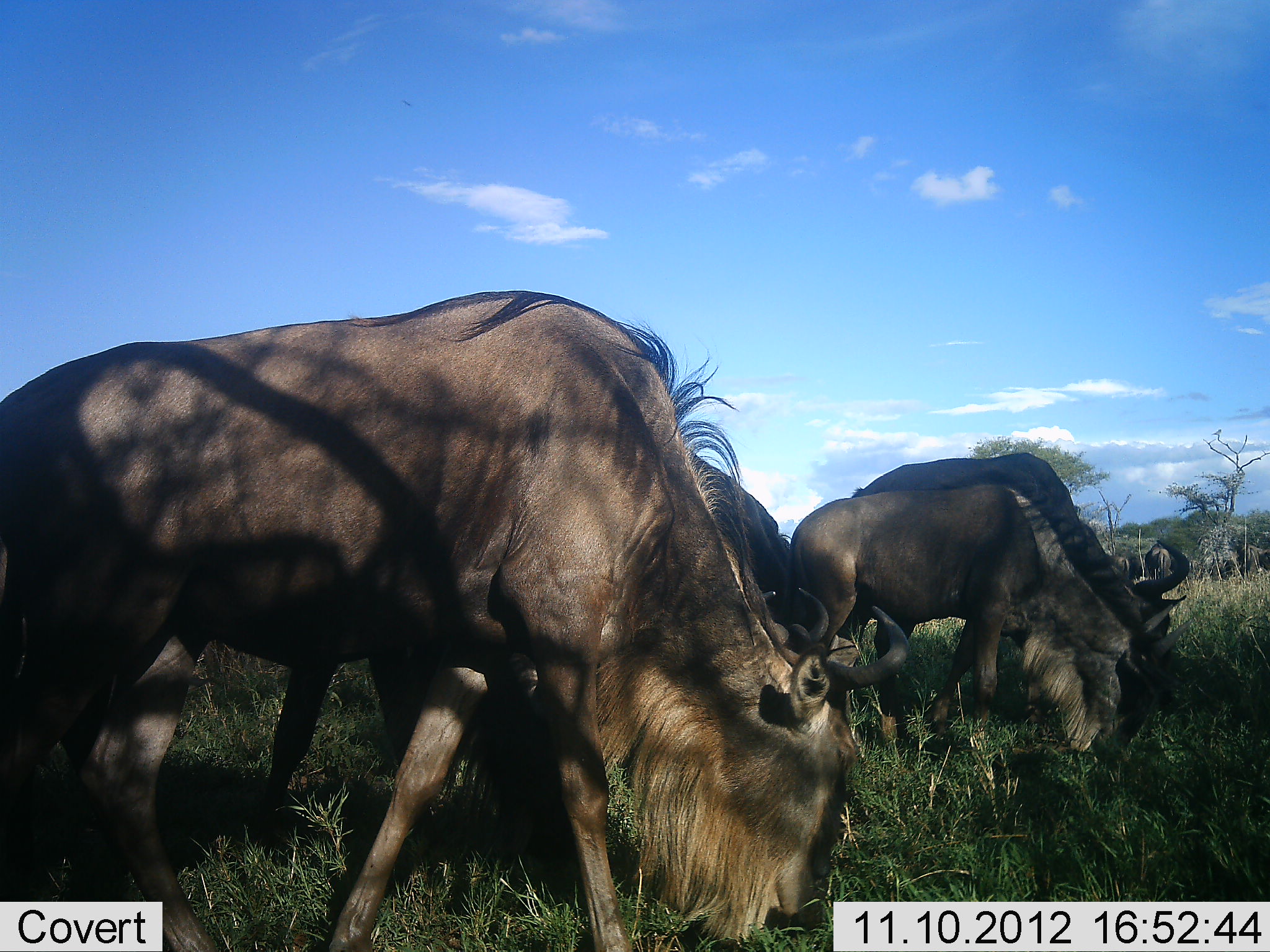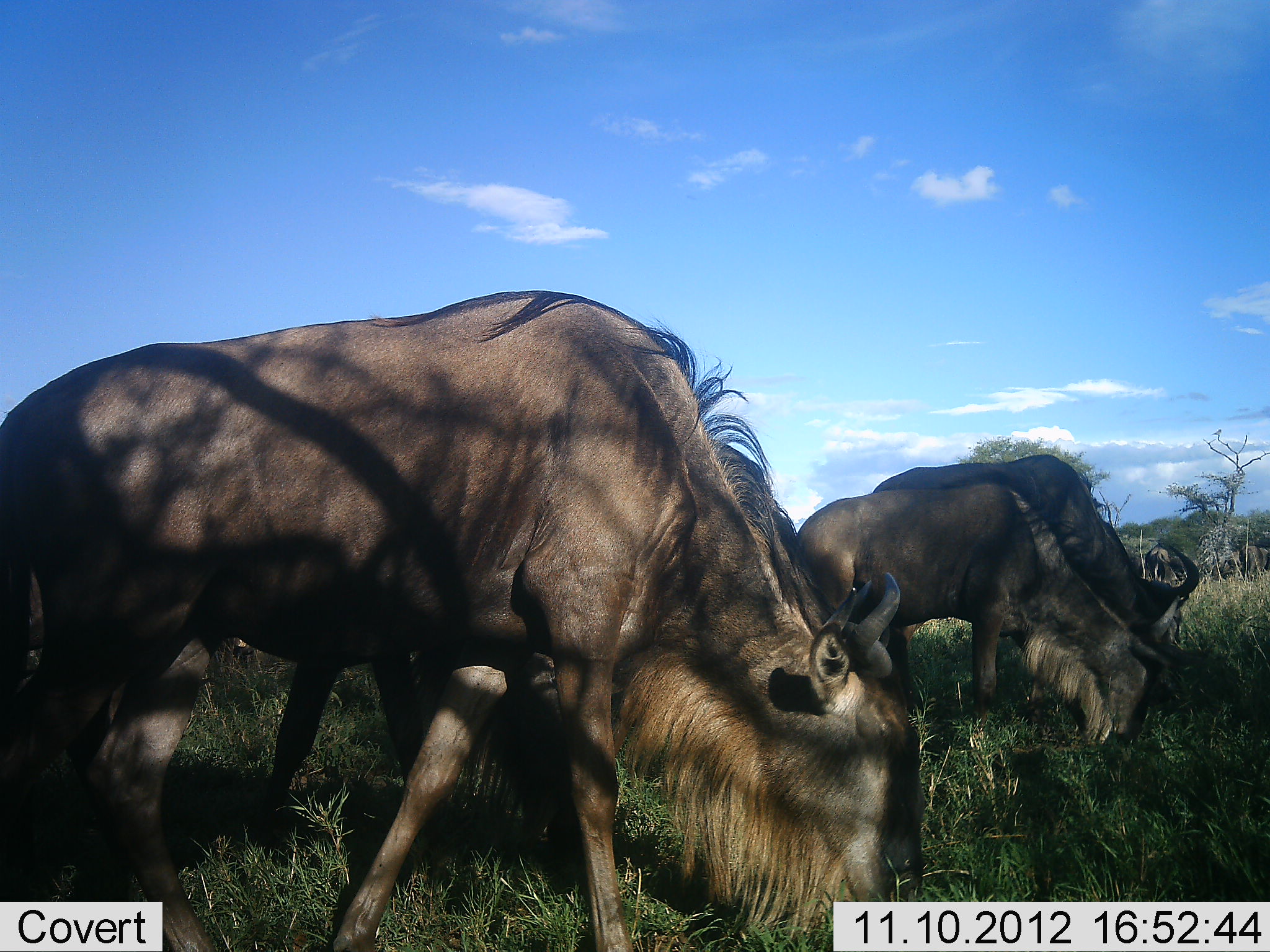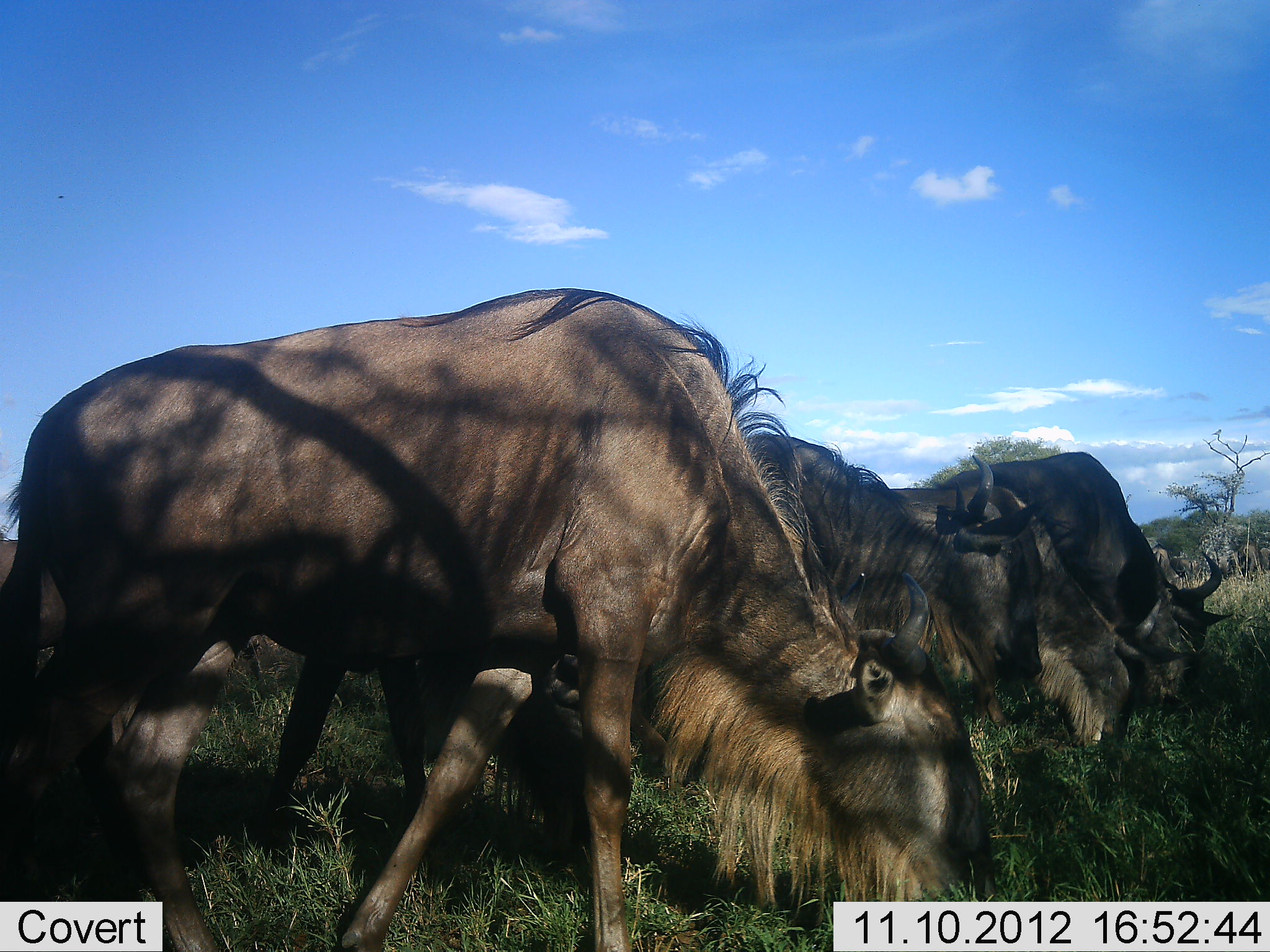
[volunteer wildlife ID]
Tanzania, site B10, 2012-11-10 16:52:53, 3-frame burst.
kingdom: Animalia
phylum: Chordata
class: Mammalia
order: Artiodactyla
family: Bovidae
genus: Connochaetes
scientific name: Connochaetes taurinus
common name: blue wildebeest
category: wildebeest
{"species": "wildebeest (blue wildebeest) (Connochaetes taurinus)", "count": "4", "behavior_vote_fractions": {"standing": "10%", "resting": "0%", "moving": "0%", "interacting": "0%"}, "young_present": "0%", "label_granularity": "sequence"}